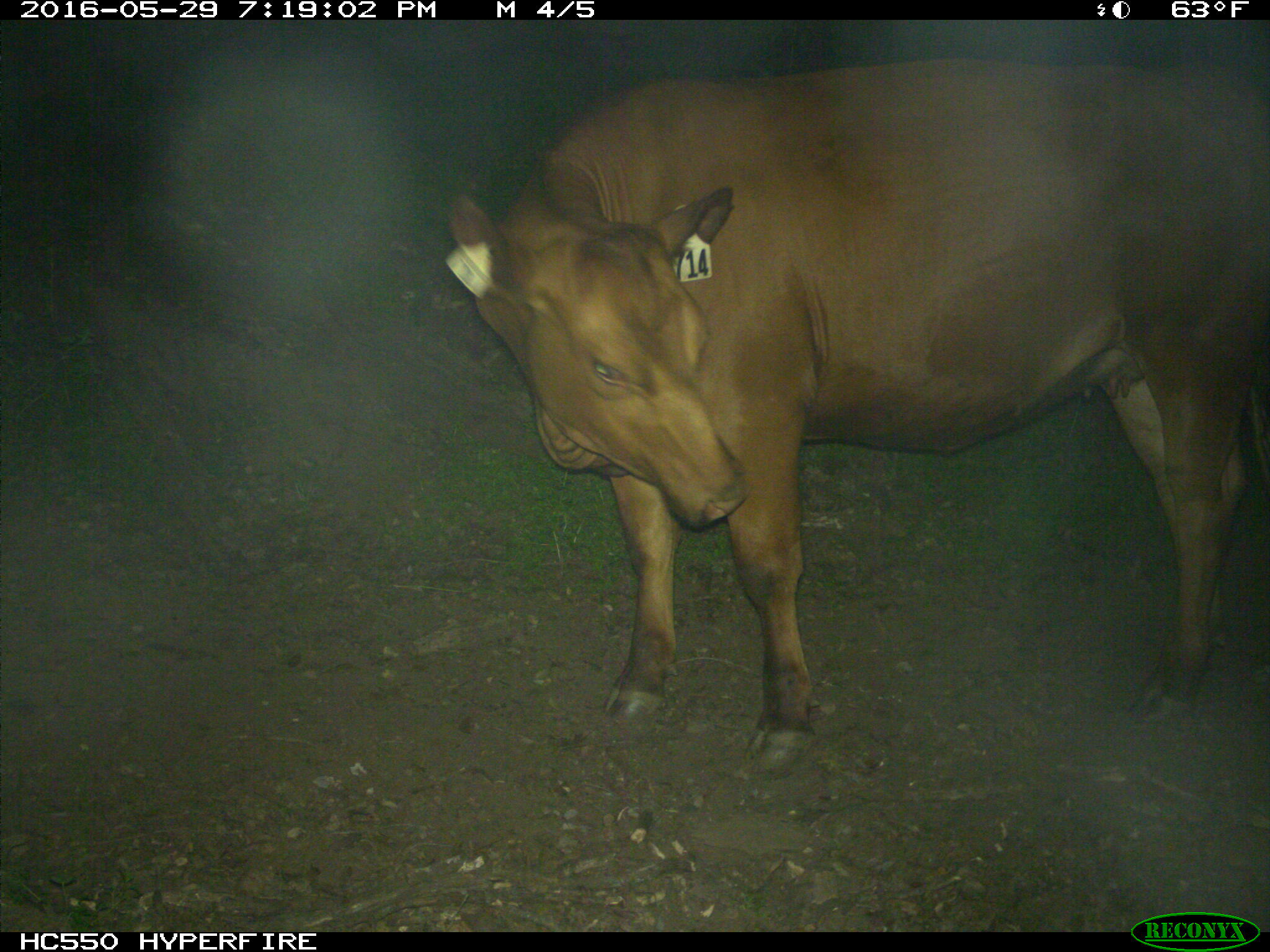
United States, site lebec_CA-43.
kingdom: Animalia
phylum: Chordata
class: Mammalia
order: Artiodactyla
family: Bovidae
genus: Bos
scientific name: Bos taurus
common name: domestic cow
Bos taurus (domestic cow).